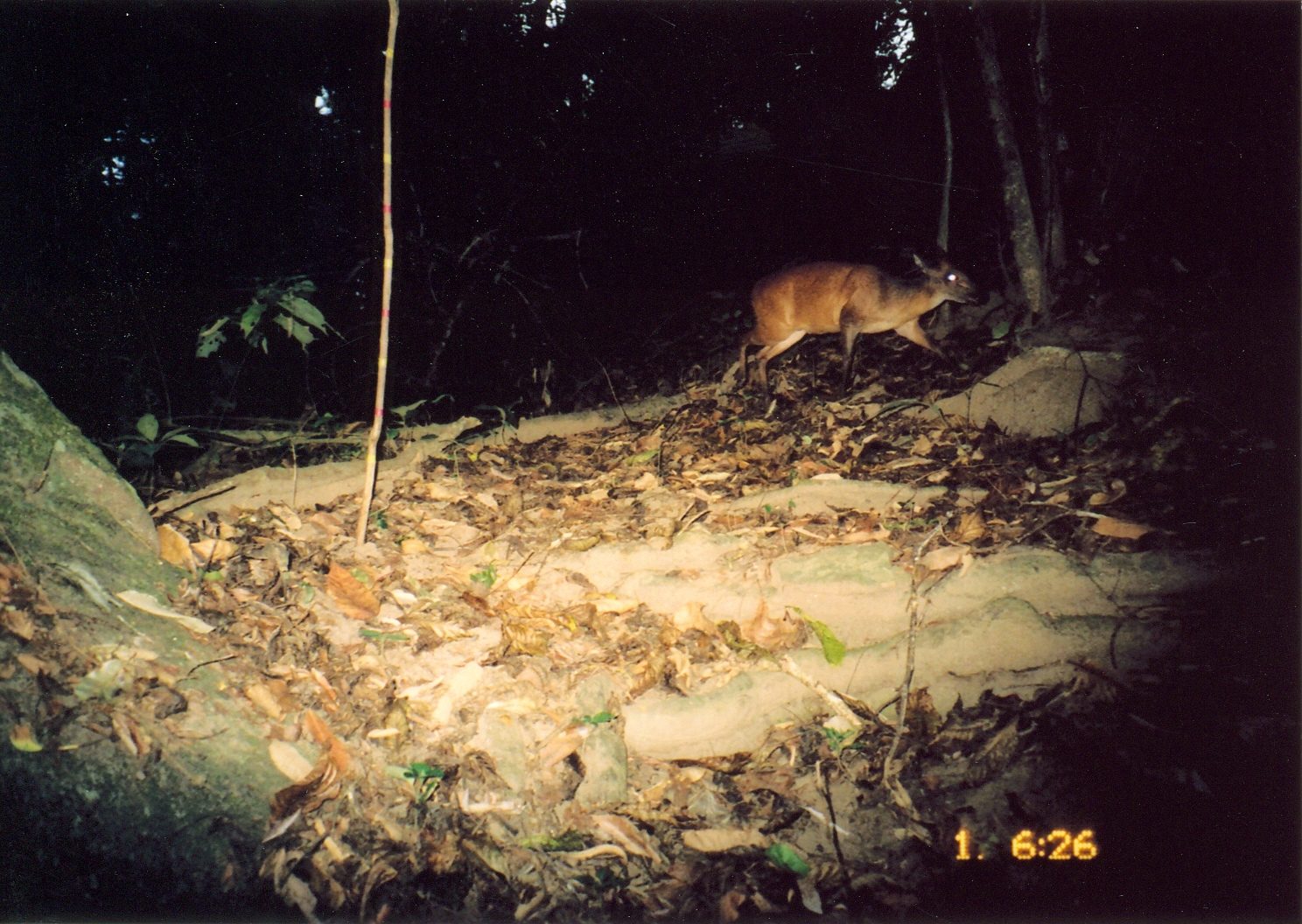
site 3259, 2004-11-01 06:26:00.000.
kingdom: Animalia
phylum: Chordata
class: Mammalia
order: Artiodactyla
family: Bovidae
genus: Cephalophus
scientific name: Cephalophus harveyi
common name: harvey's duiker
Cephalophus harveyi (harvey's duiker), count 1.